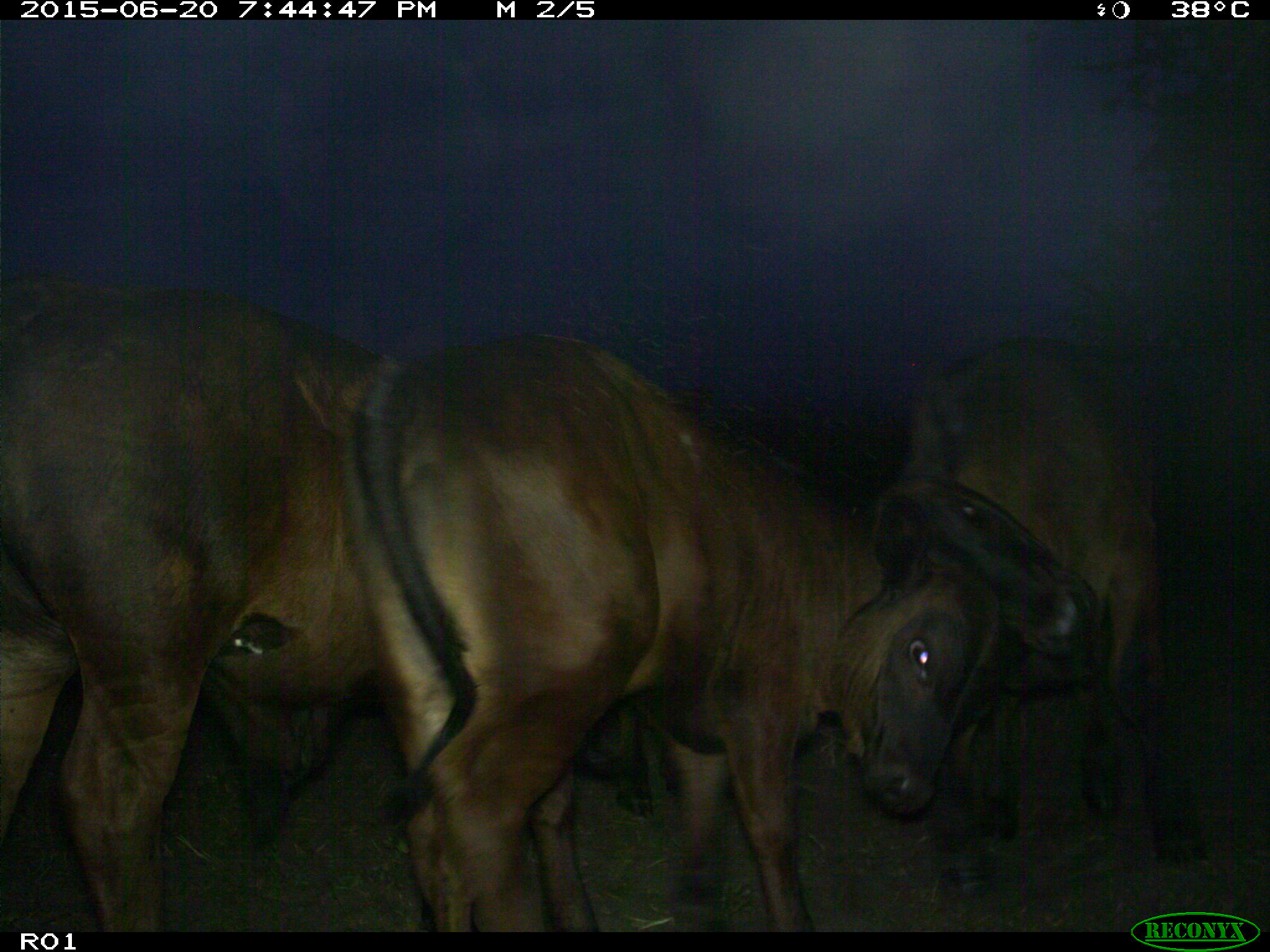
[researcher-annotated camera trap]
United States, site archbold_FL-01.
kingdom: Animalia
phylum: Chordata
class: Mammalia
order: Artiodactyla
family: Bovidae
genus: Bos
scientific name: Bos taurus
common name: domestic cow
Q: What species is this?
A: Bos taurus (domestic cow).